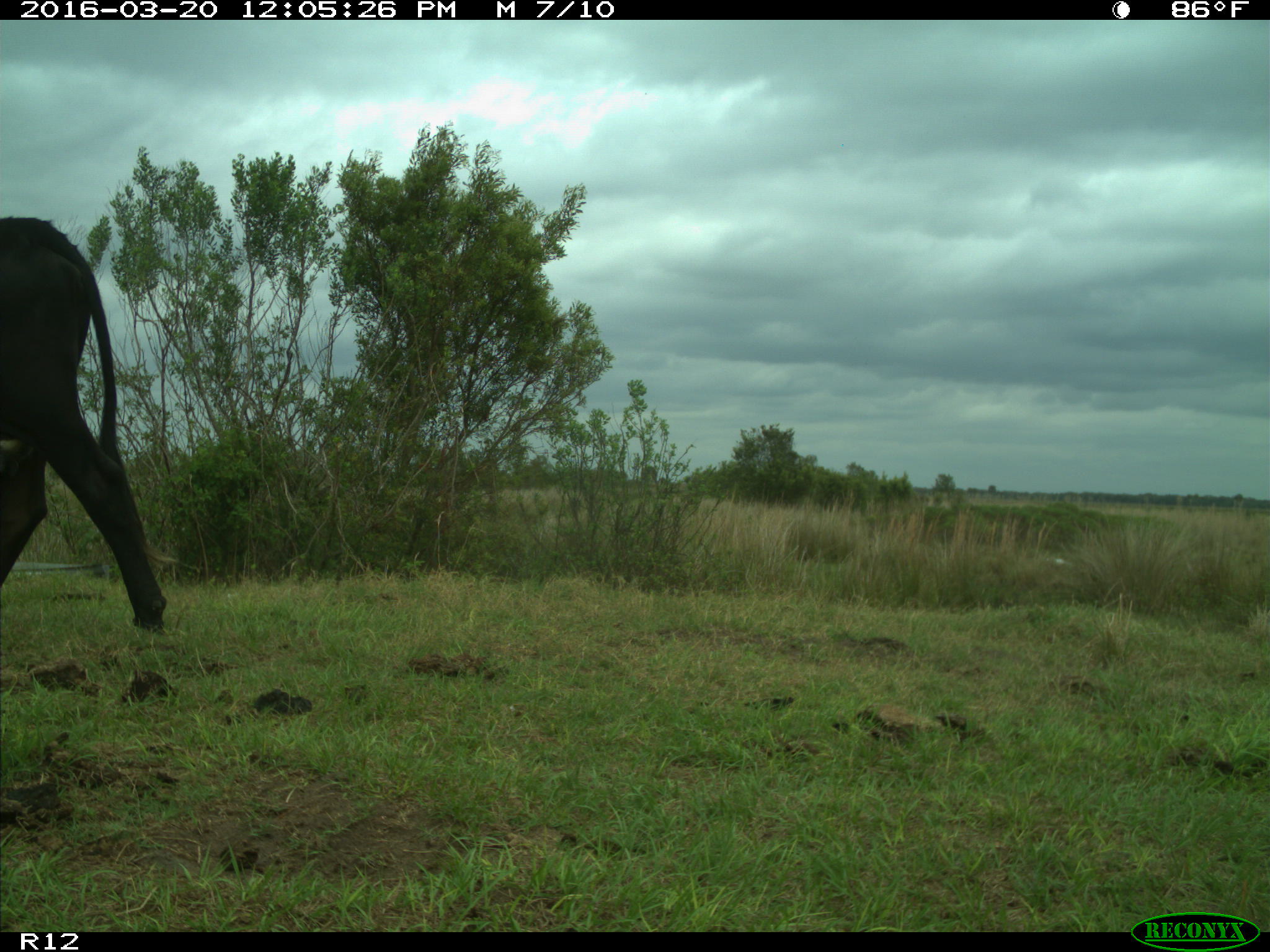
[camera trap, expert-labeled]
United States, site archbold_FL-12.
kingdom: Animalia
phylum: Chordata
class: Mammalia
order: Artiodactyla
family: Bovidae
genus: Bos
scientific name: Bos taurus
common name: domestic cow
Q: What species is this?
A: Bos taurus (domestic cow).